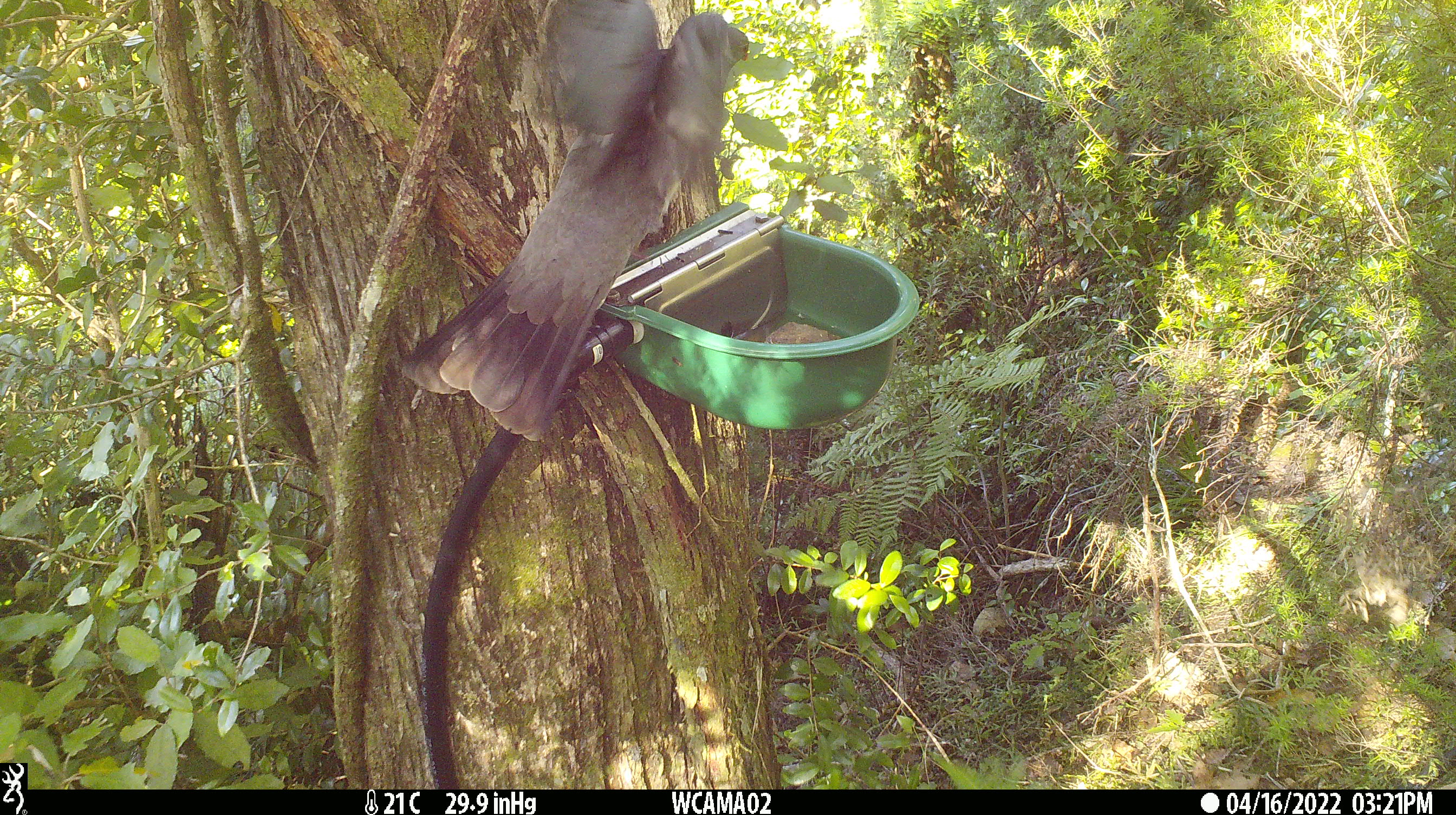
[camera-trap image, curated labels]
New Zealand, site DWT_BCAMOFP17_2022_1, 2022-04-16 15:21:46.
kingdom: Animalia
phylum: Chordata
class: Aves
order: Columbiformes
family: Columbidae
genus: Hemiphaga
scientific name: Hemiphaga novaeseelandiae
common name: new zealand pigeon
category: kereru